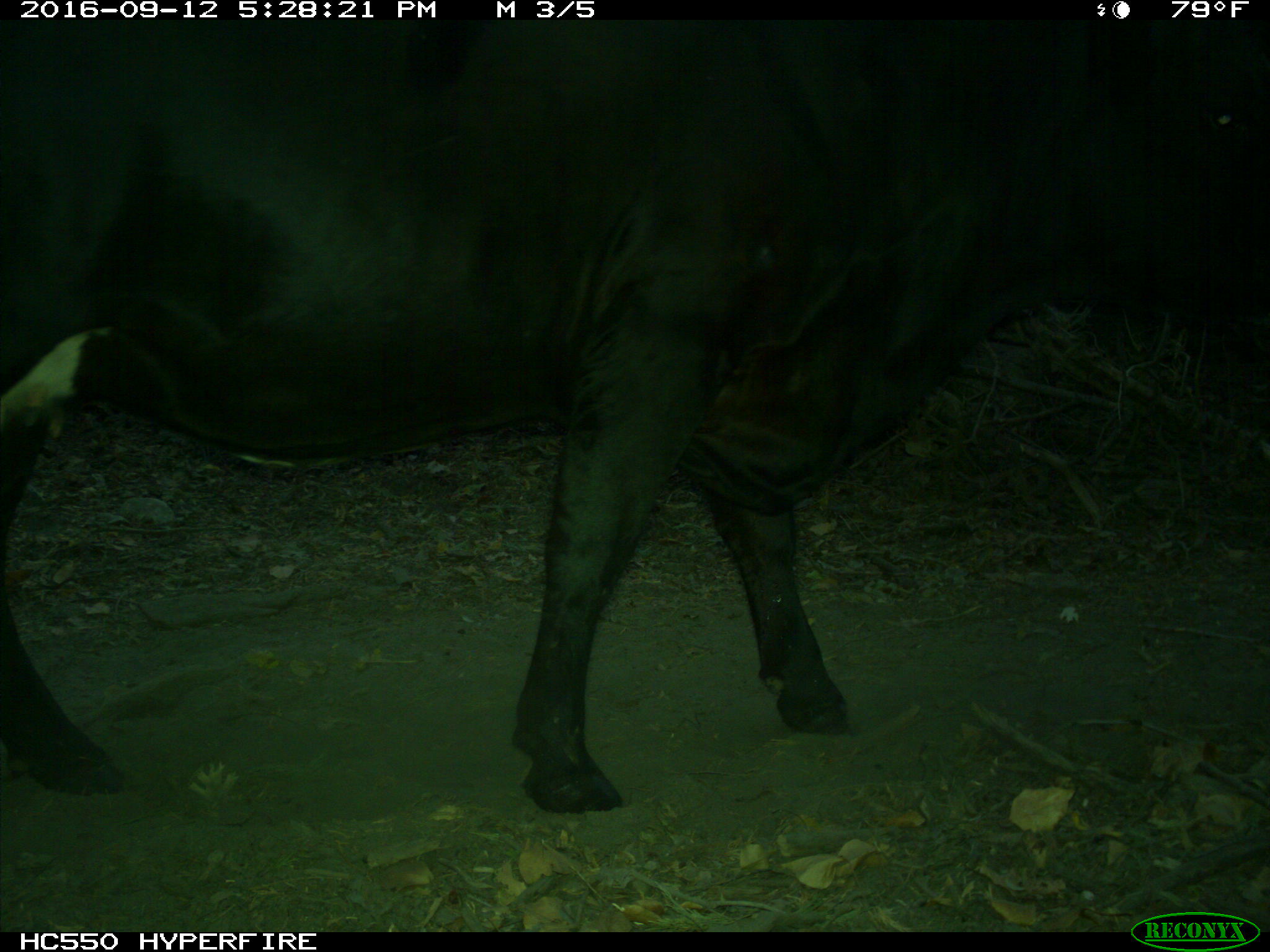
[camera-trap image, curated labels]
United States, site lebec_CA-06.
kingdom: Animalia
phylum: Chordata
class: Mammalia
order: Artiodactyla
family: Bovidae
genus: Bos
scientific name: Bos taurus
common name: domestic cow